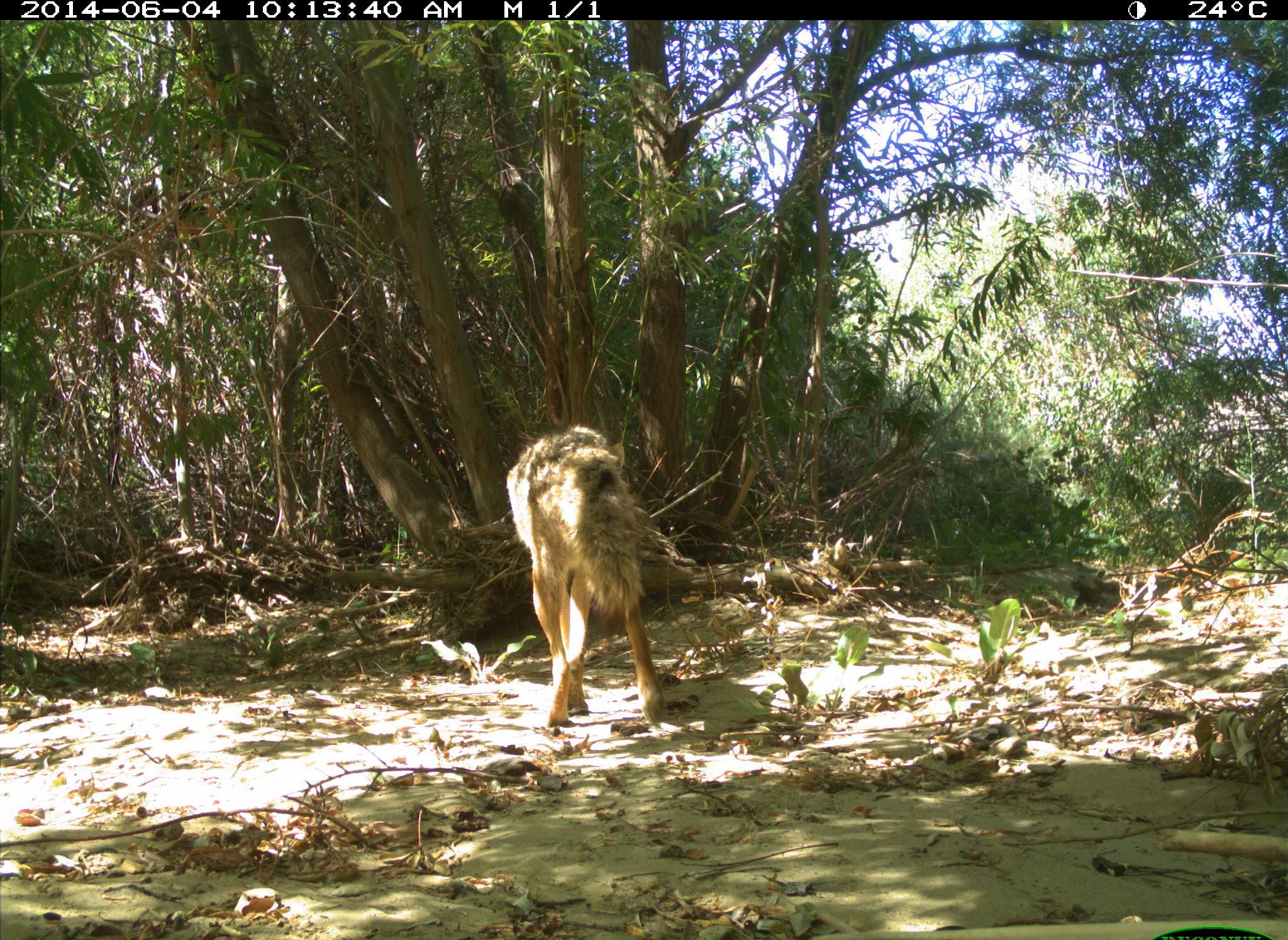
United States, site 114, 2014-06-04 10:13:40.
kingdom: Animalia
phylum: Chordata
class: Mammalia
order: Carnivora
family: Canidae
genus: Canis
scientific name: Canis latrans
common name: coyote